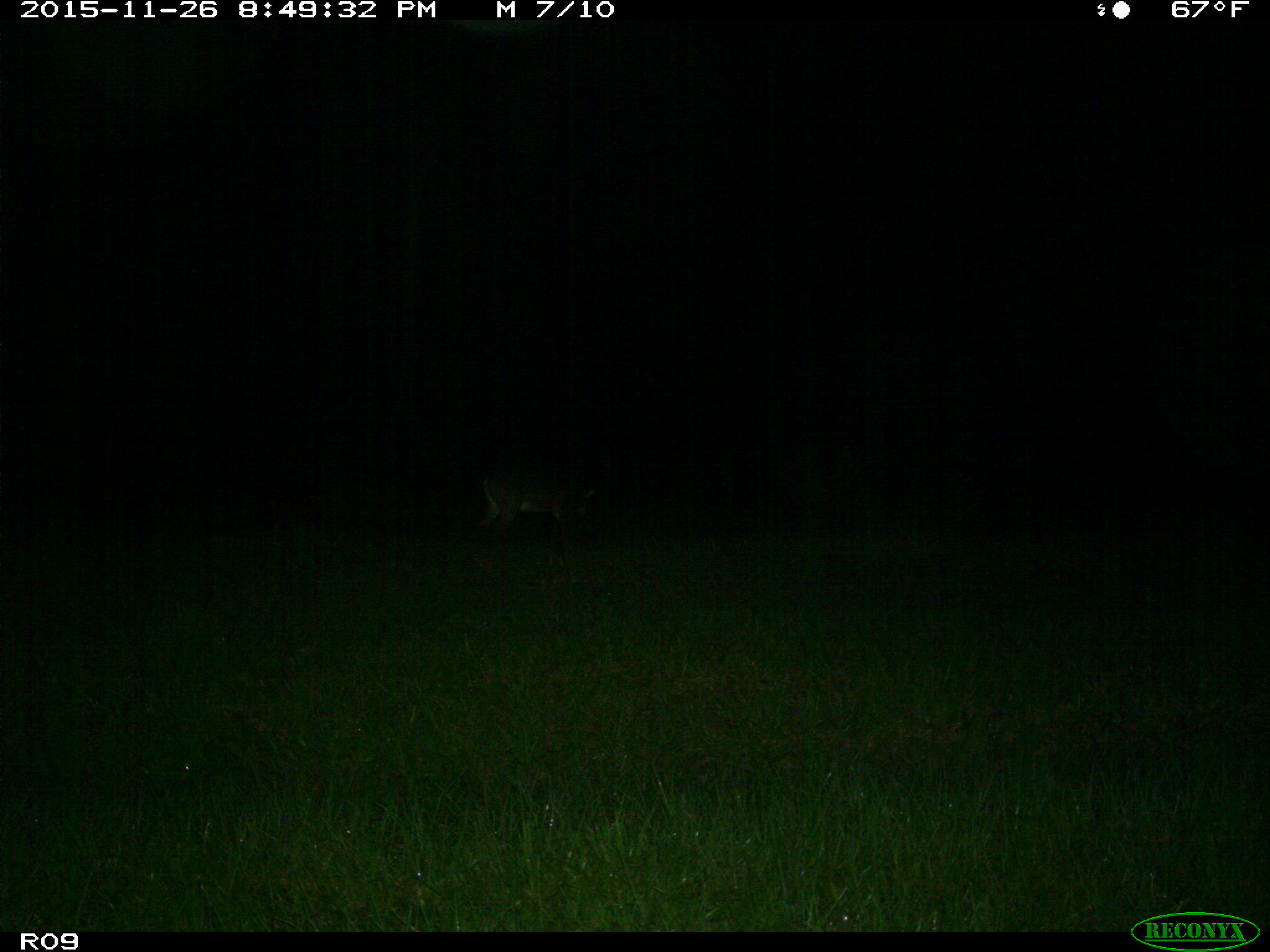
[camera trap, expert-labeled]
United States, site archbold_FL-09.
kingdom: Animalia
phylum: Chordata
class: Mammalia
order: Artiodactyla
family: Cervidae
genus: Odocoileus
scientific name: Odocoileus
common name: deer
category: unidentified deer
Unidentified deer (deer) (Odocoileus).